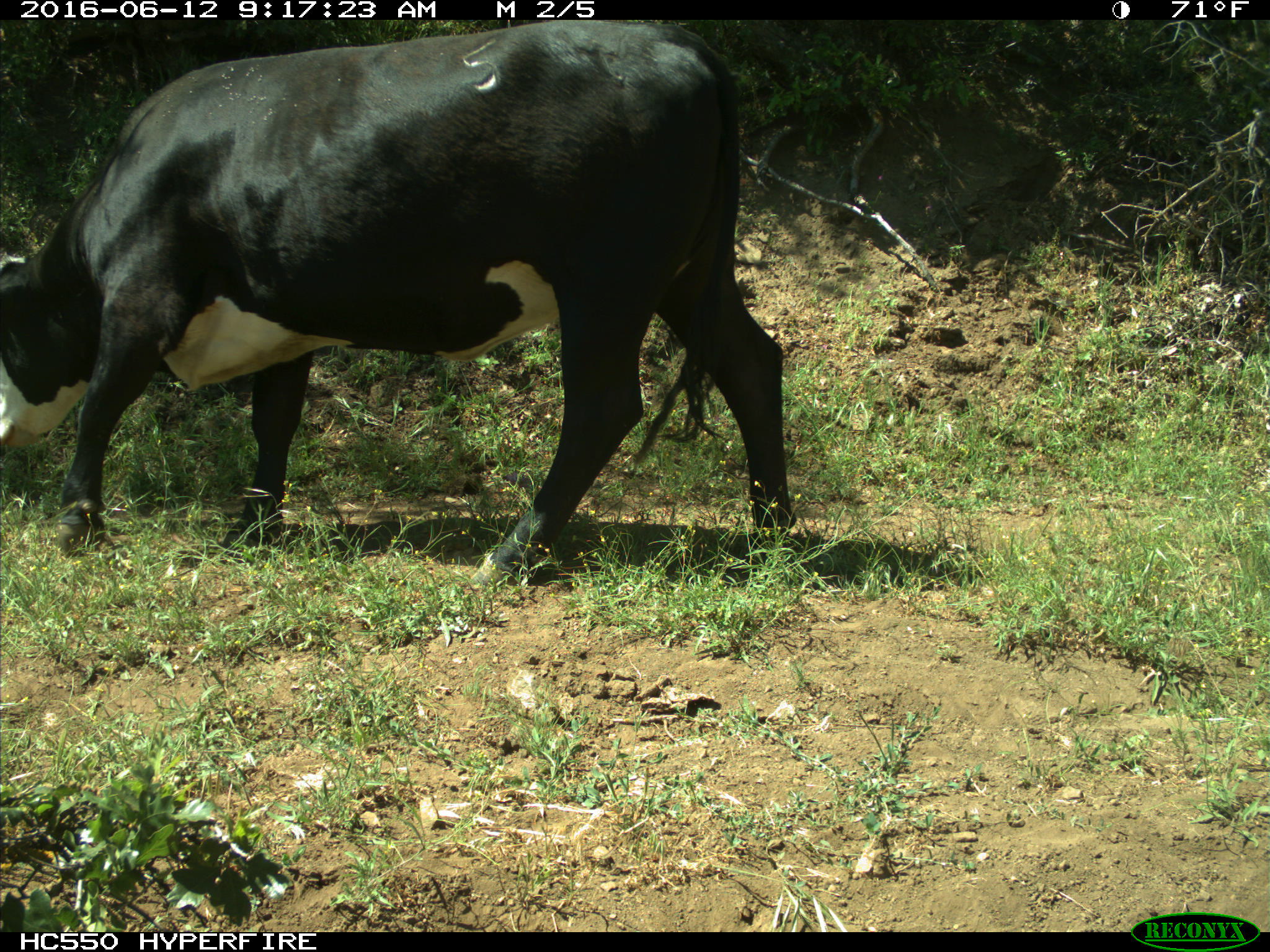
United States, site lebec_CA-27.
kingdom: Animalia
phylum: Chordata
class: Mammalia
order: Artiodactyla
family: Bovidae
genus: Bos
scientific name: Bos taurus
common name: domestic cow